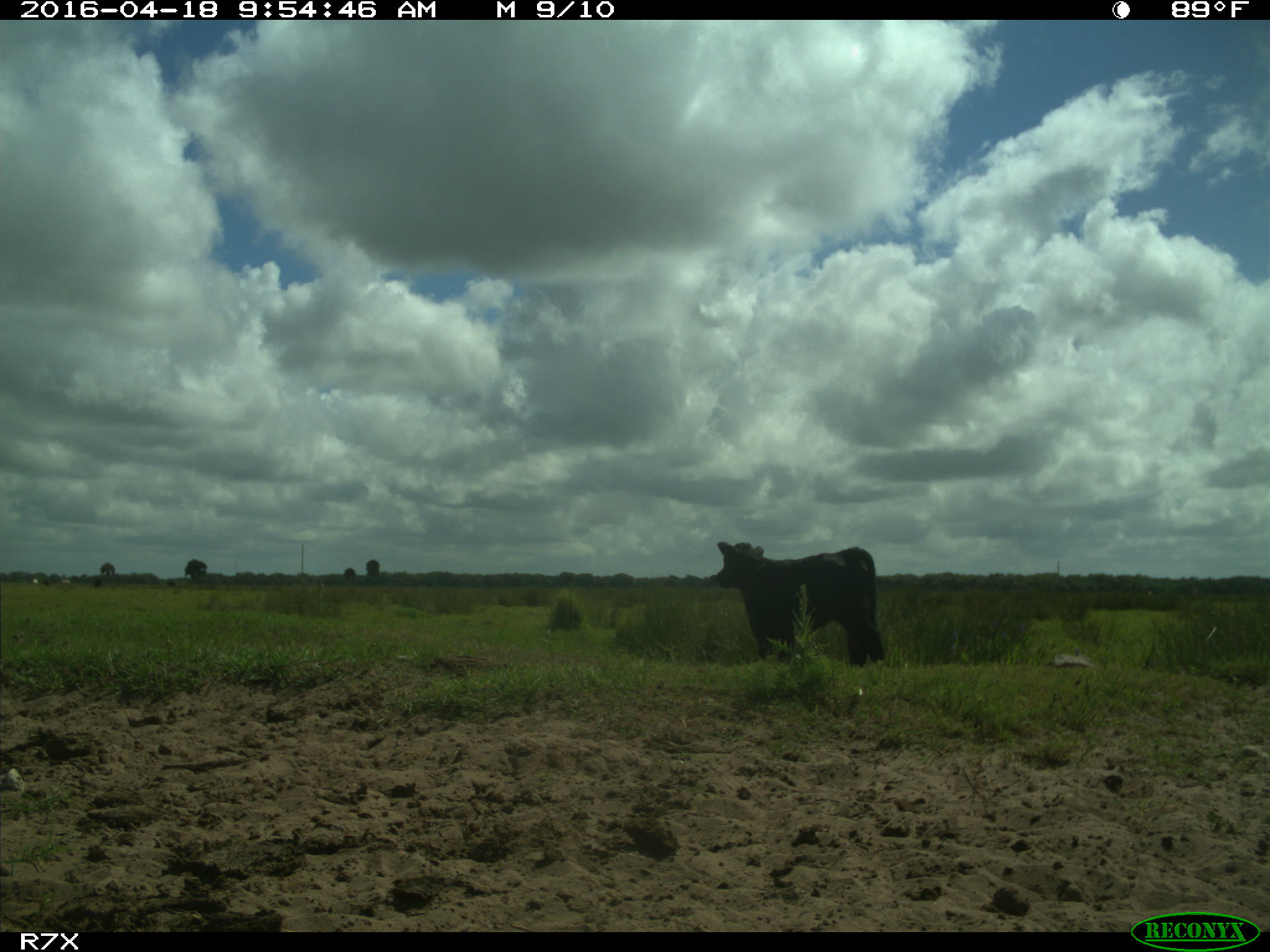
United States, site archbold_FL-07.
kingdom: Animalia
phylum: Chordata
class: Mammalia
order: Artiodactyla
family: Bovidae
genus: Bos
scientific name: Bos taurus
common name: domestic cow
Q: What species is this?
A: Bos taurus (domestic cow).